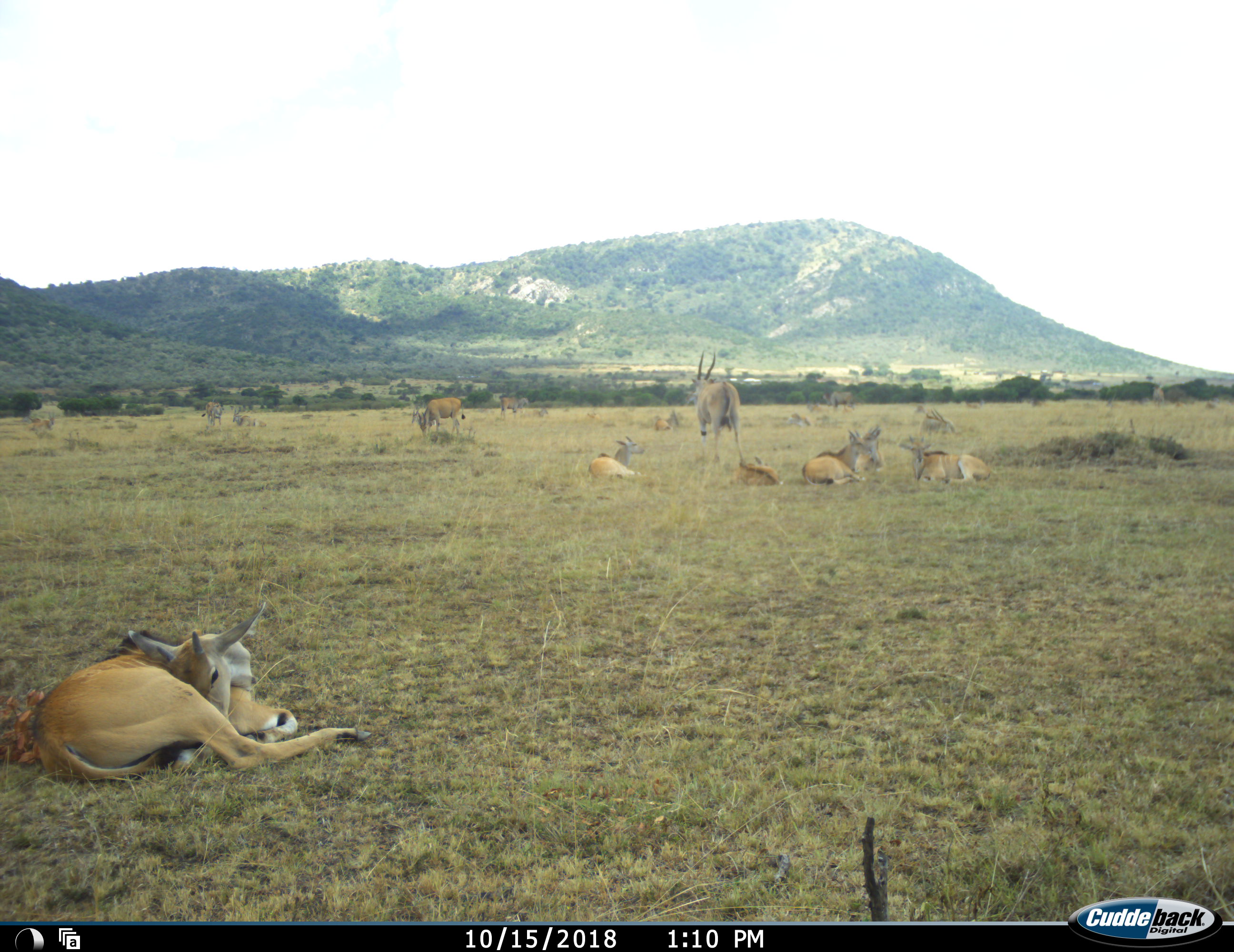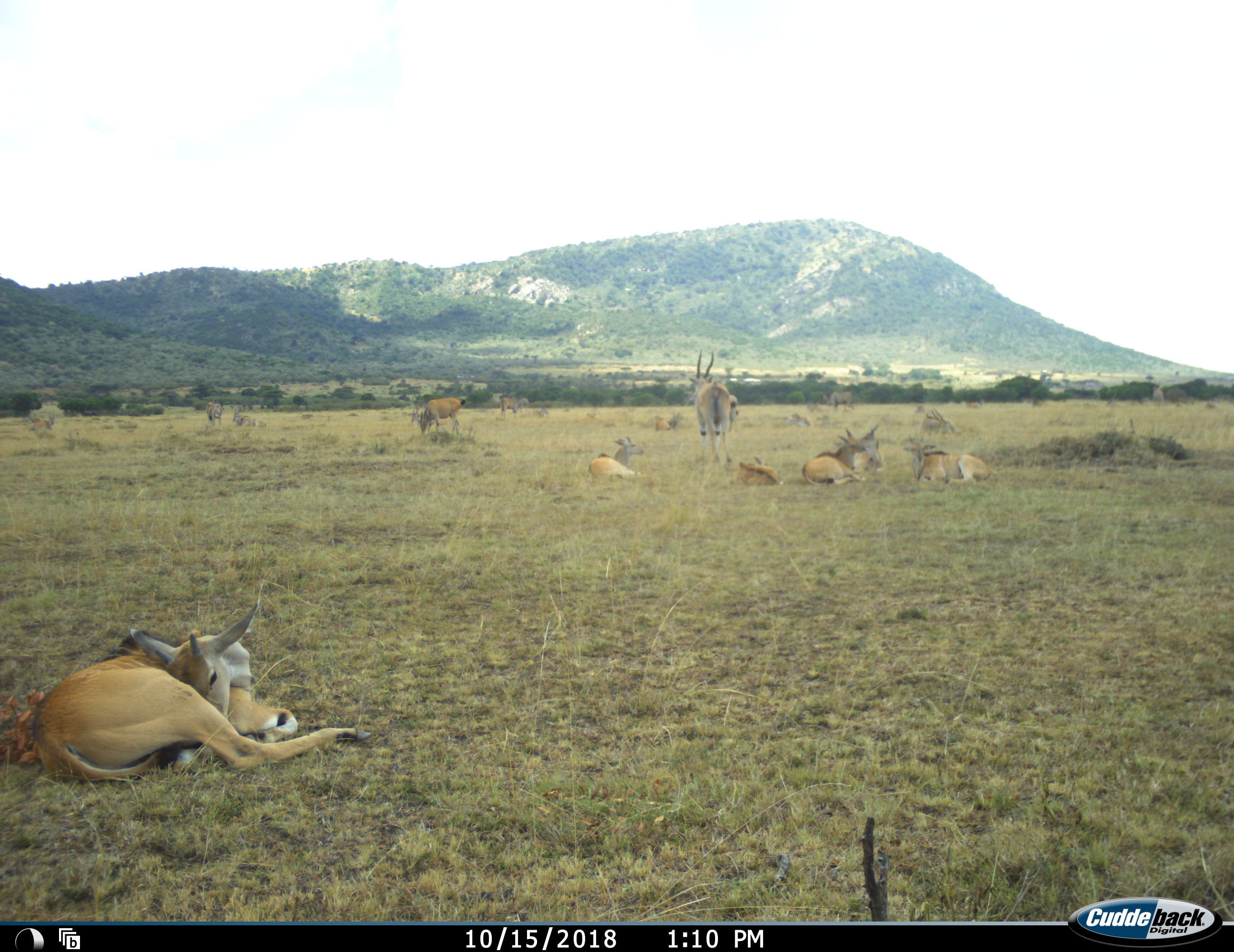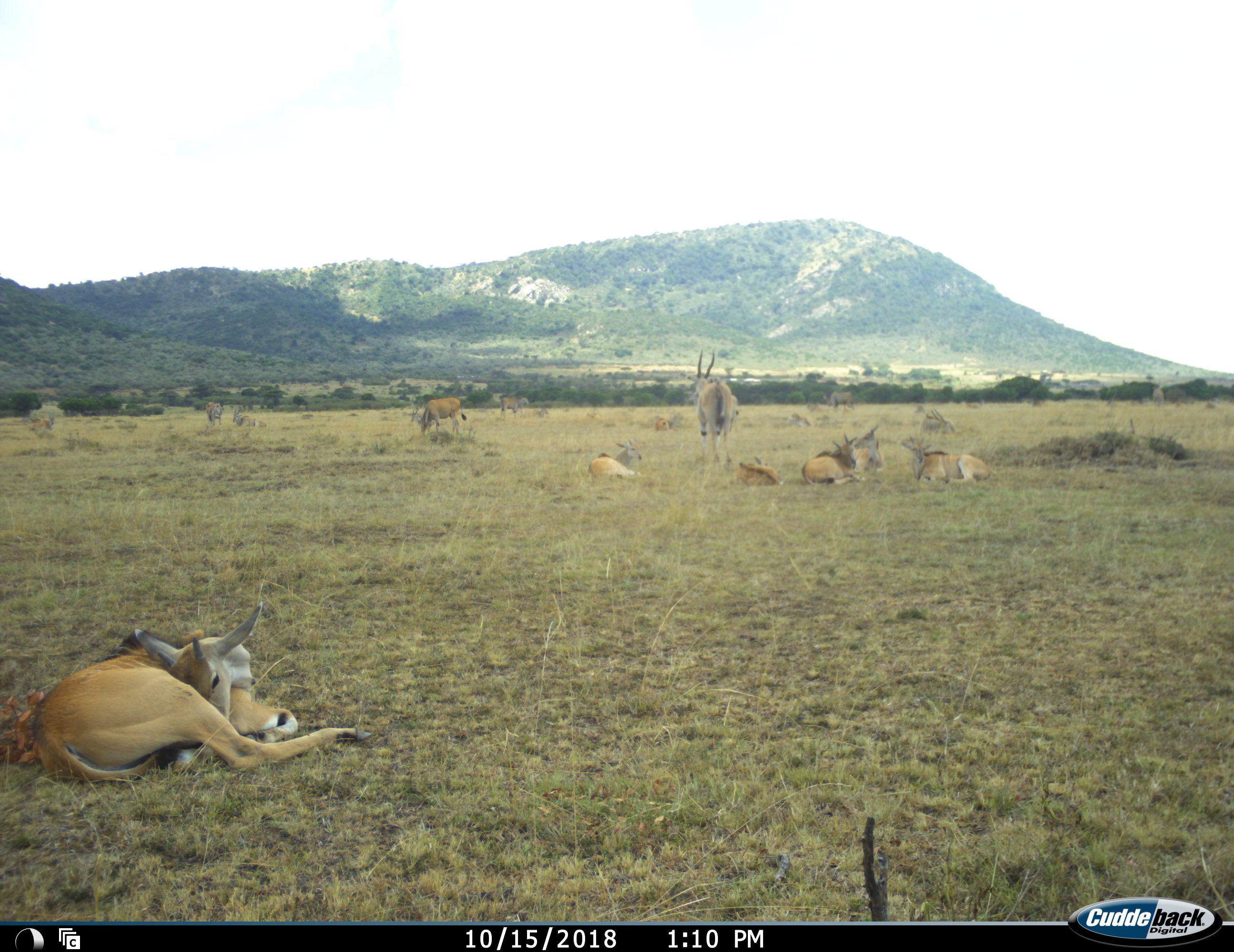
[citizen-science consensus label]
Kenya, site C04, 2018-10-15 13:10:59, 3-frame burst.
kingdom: Animalia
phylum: Chordata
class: Mammalia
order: Artiodactyla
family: Bovidae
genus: Tragelaphus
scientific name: Tragelaphus oryx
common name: eland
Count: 11-50.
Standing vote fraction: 71%.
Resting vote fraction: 100%.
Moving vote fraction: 29%.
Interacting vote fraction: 0%.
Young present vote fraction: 43%.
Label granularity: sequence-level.